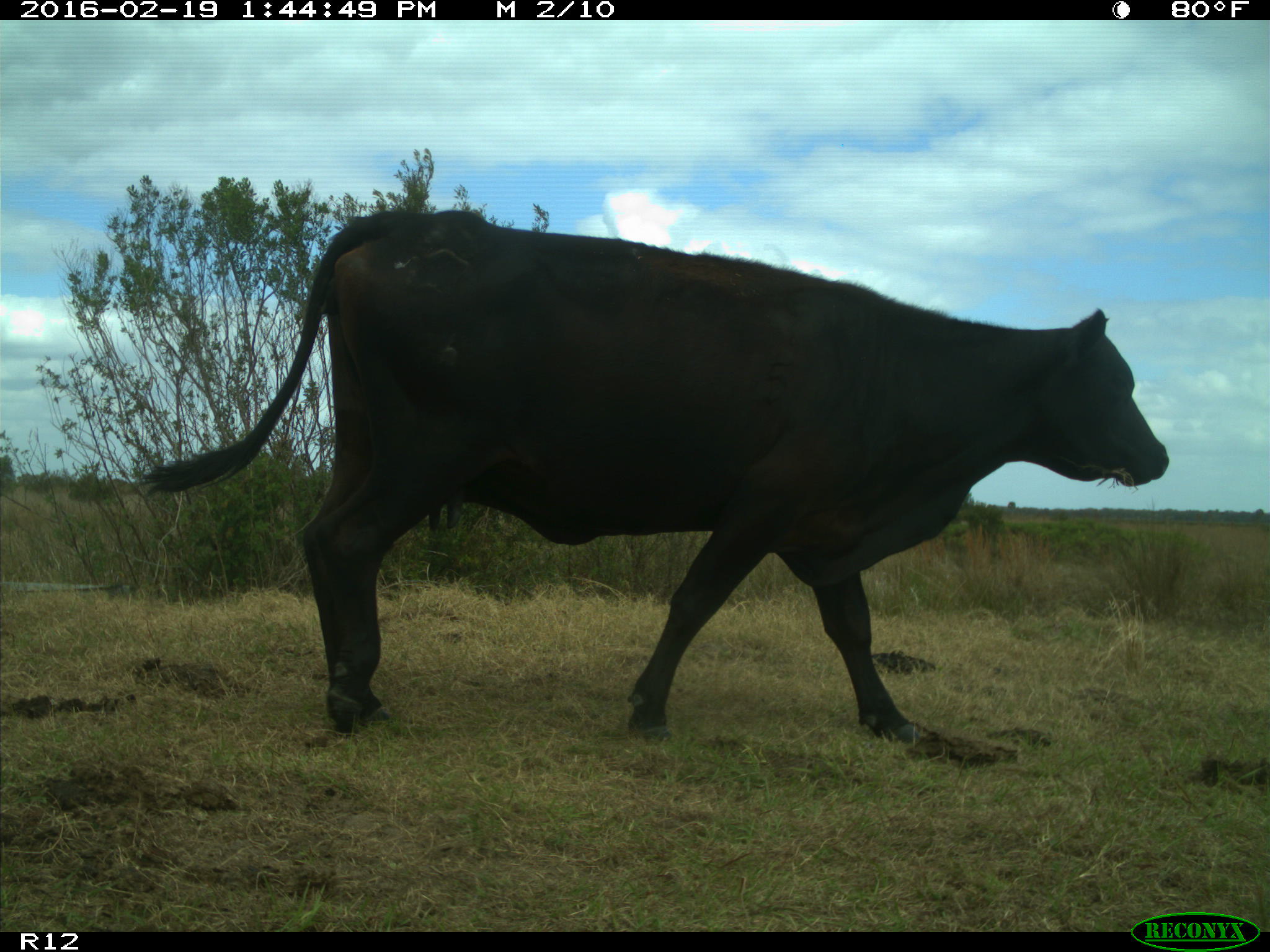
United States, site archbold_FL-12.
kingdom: Animalia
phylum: Chordata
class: Mammalia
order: Artiodactyla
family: Bovidae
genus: Bos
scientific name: Bos taurus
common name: domestic cow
Bos taurus (domestic cow).